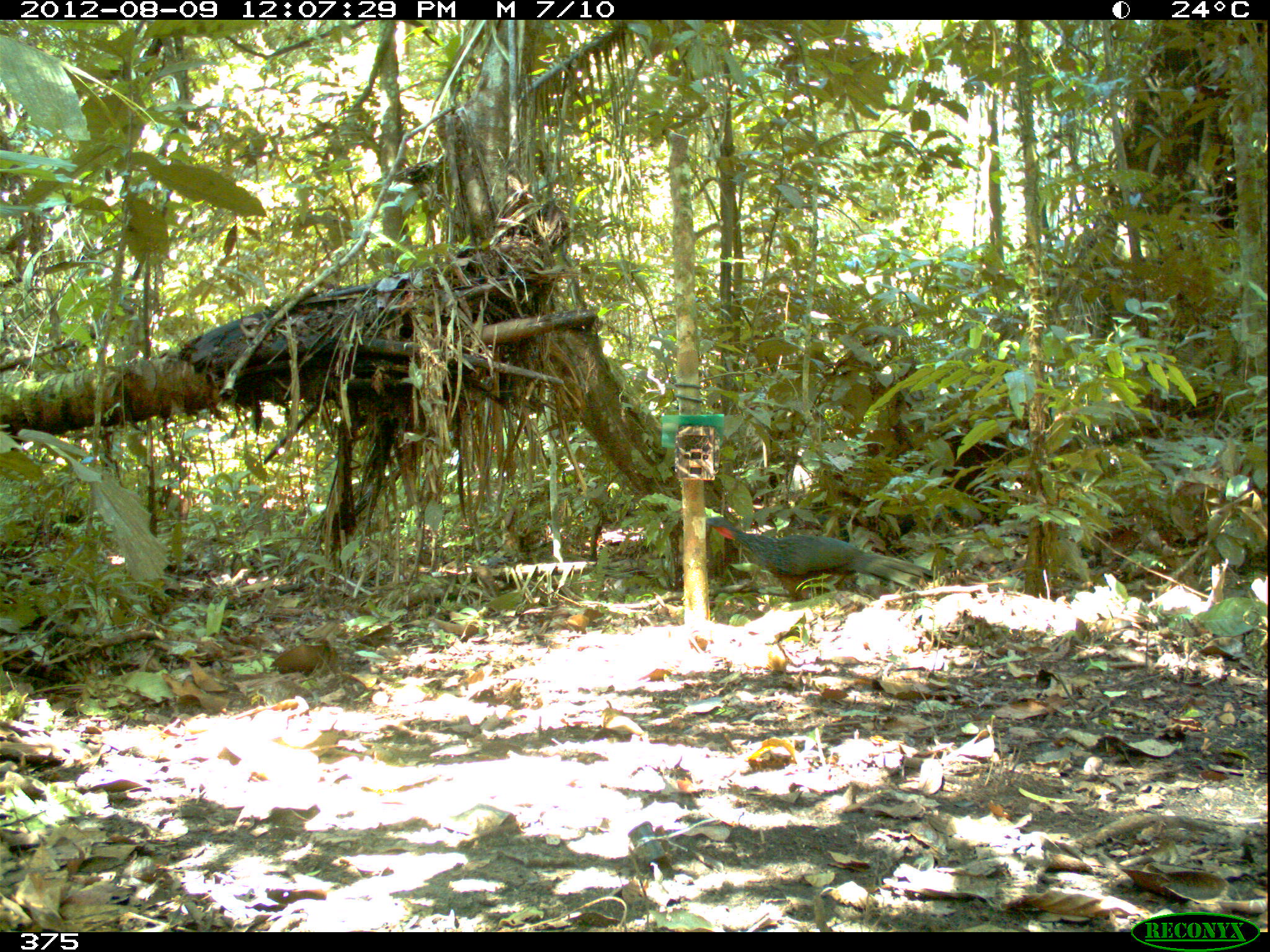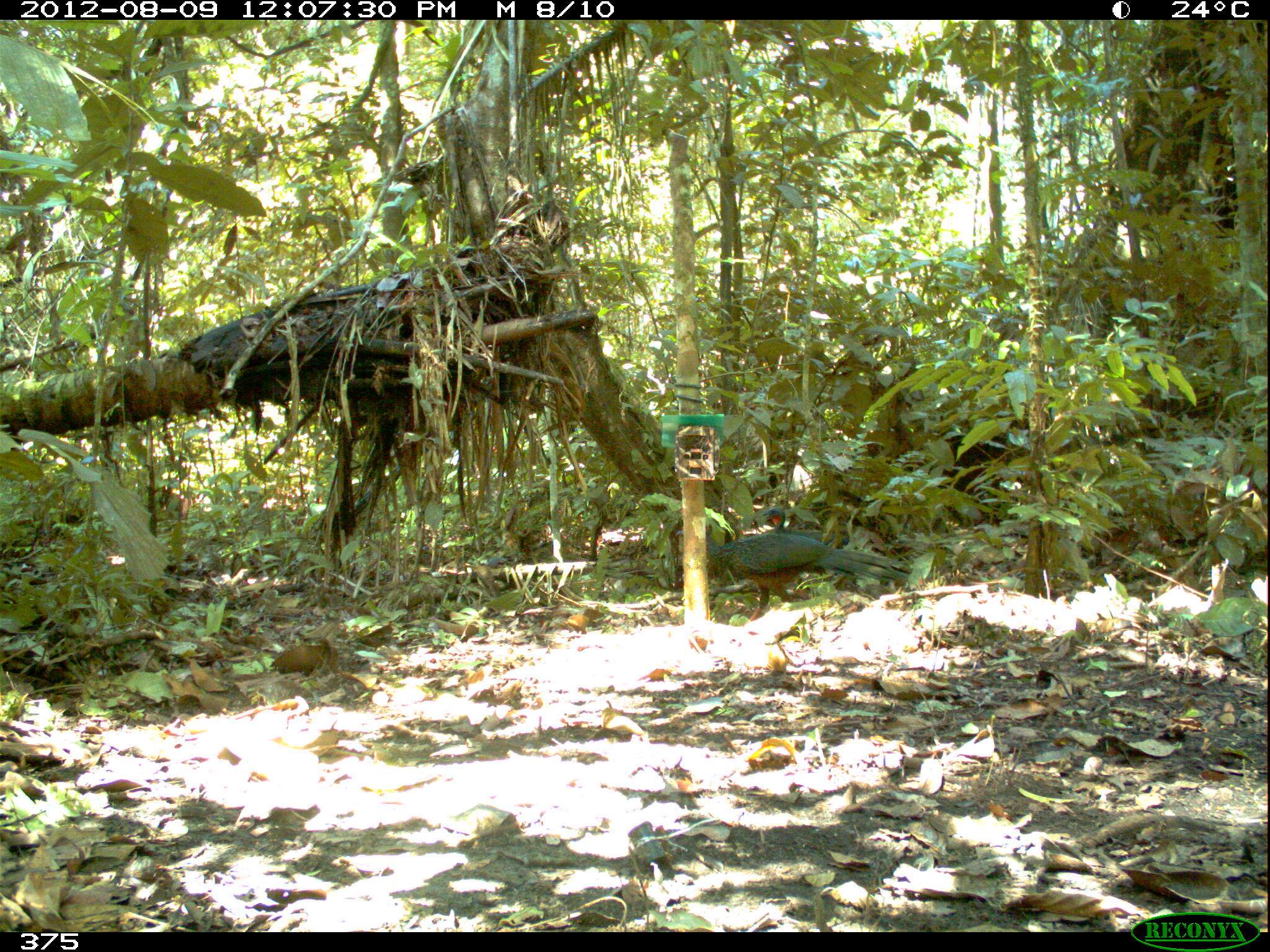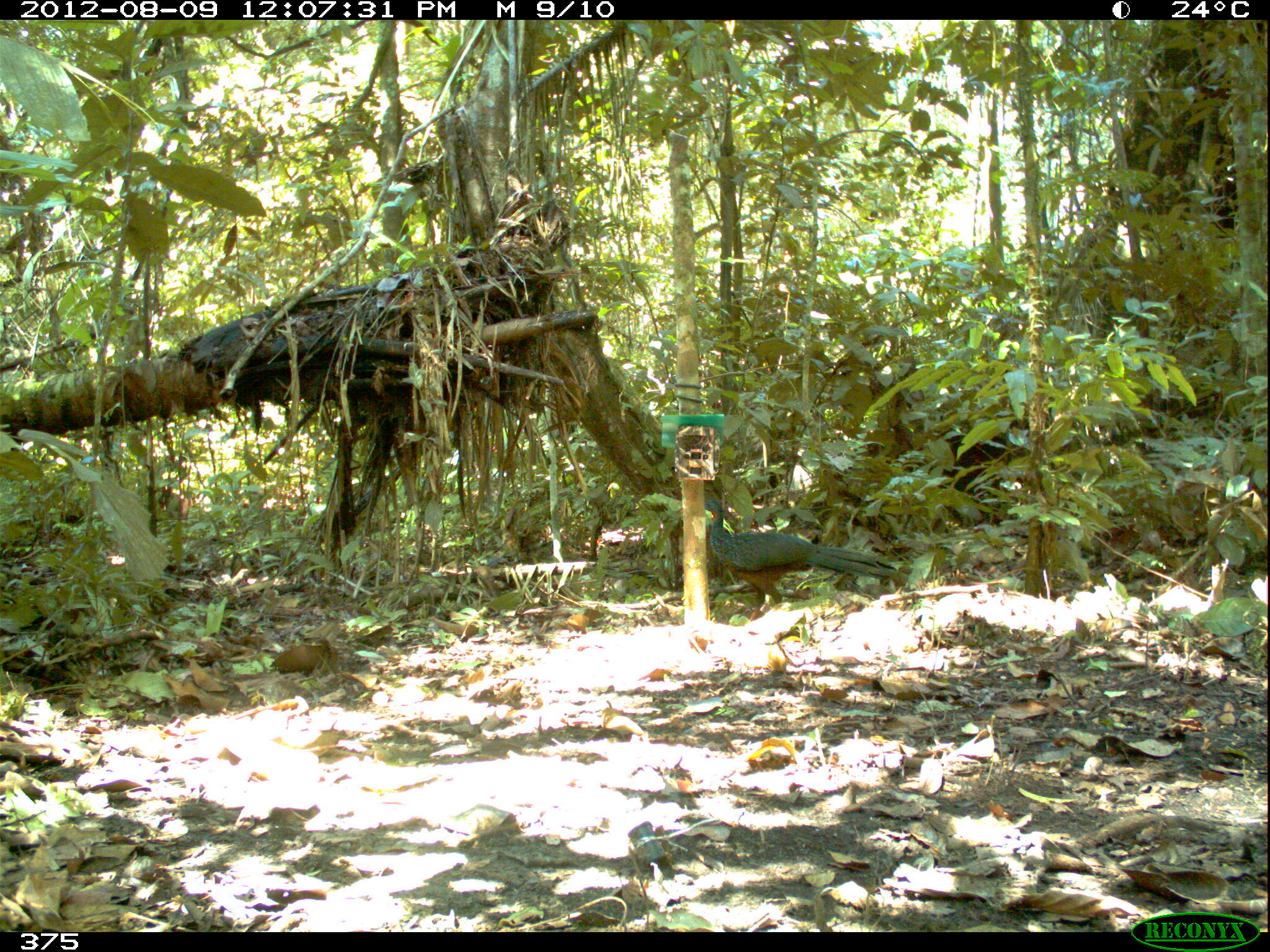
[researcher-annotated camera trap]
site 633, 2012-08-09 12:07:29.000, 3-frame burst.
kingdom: Animalia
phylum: Chordata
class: Aves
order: Galliformes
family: Cracidae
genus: Penelope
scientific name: Penelope jacquacu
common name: spix's guan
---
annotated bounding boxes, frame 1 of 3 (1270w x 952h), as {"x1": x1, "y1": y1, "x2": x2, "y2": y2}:
penelope jacquacu: {"x1": 704, "y1": 513, "x2": 940, "y2": 603}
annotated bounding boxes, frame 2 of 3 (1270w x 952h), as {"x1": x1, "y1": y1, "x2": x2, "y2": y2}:
penelope jacquacu: {"x1": 673, "y1": 524, "x2": 913, "y2": 624}; {"x1": 760, "y1": 505, "x2": 853, "y2": 599}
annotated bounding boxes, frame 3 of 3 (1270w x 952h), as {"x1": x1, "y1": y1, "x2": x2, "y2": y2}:
penelope jacquacu: {"x1": 703, "y1": 496, "x2": 896, "y2": 625}